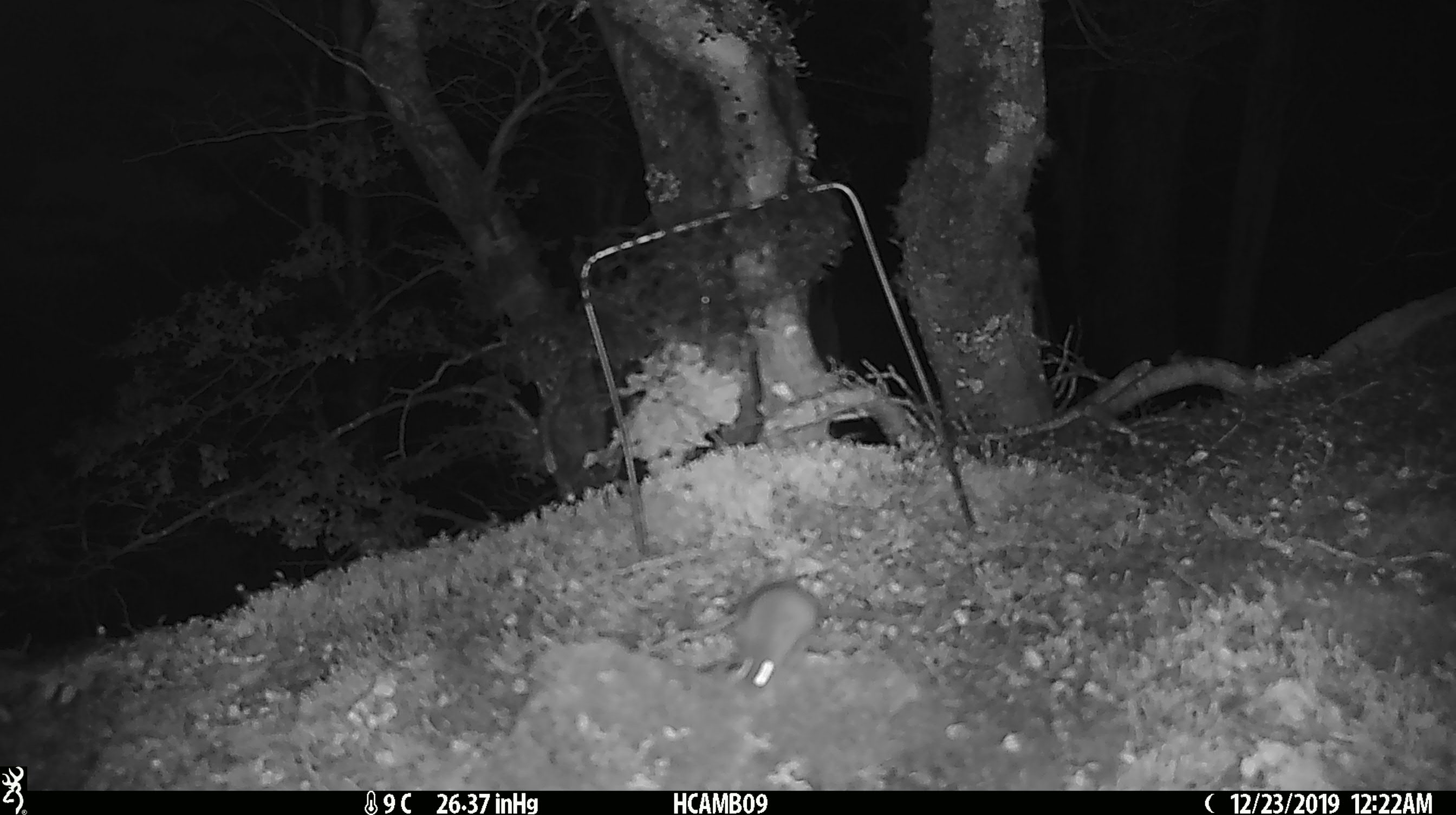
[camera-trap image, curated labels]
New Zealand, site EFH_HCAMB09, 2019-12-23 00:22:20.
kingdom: Animalia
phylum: Chordata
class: Mammalia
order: Rodentia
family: Muridae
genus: Mus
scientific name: Mus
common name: mouse